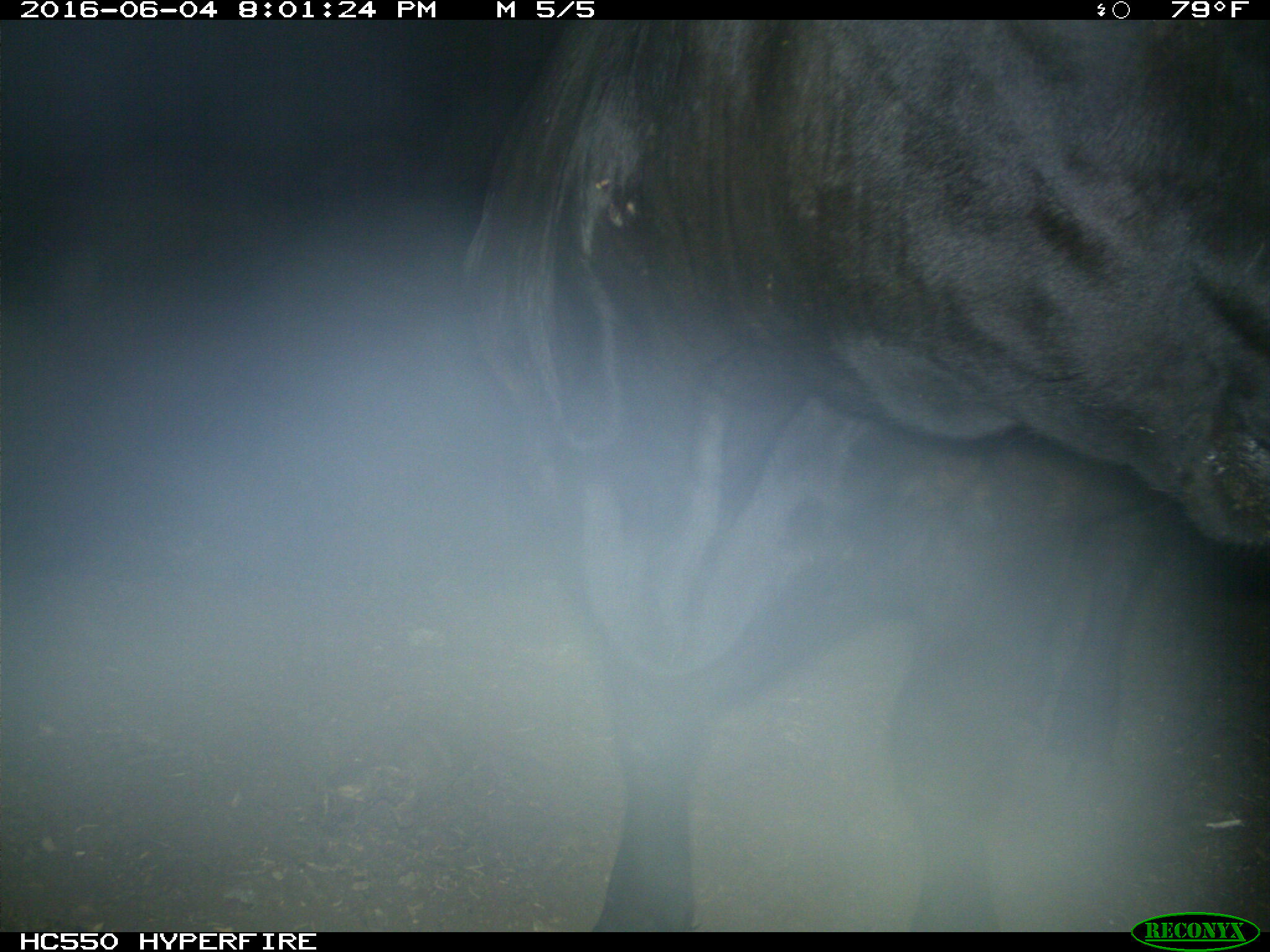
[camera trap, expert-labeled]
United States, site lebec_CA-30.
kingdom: Animalia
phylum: Chordata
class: Mammalia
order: Artiodactyla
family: Bovidae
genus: Bos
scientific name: Bos taurus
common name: domestic cow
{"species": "Bos taurus (domestic cow)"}